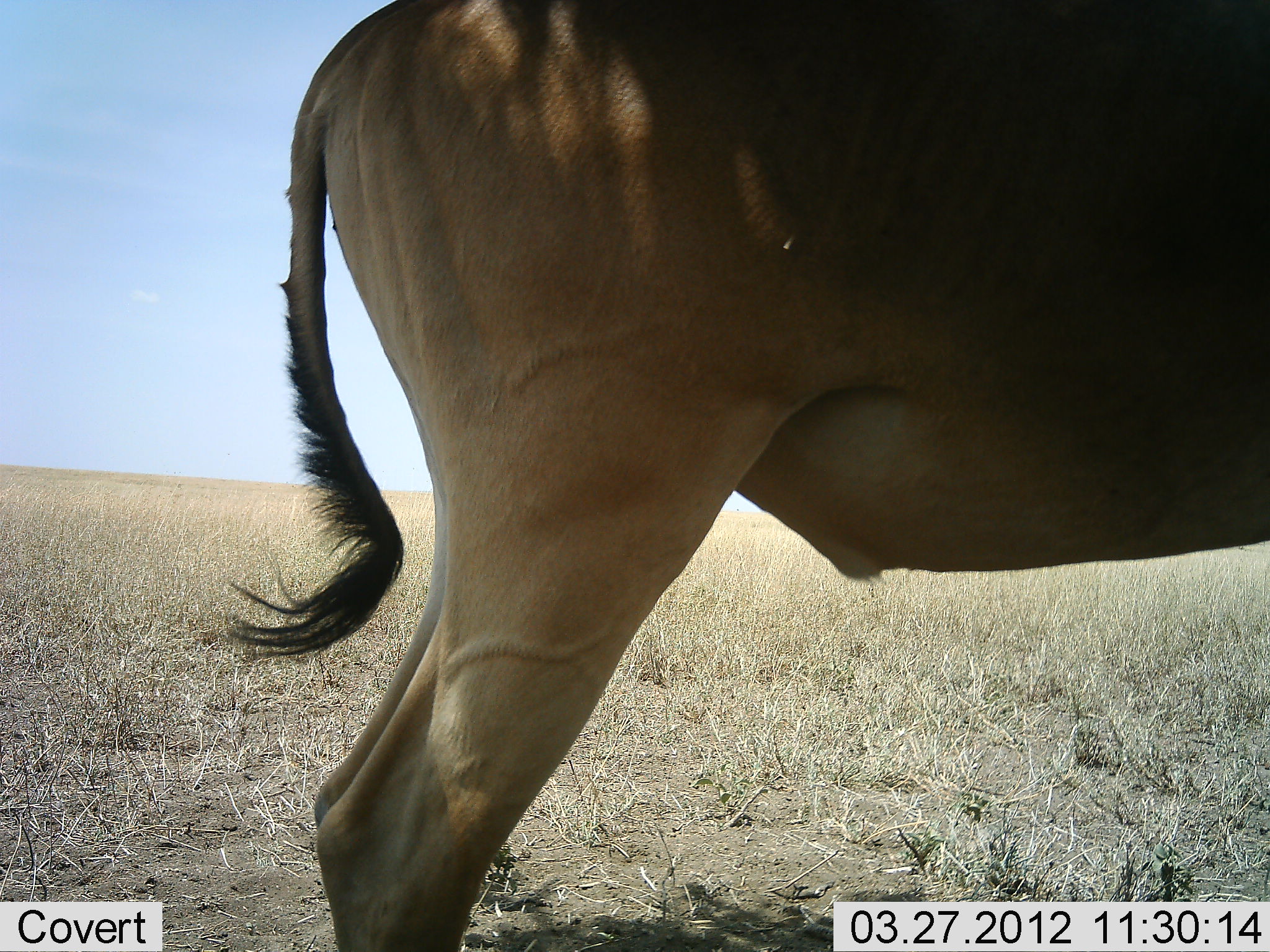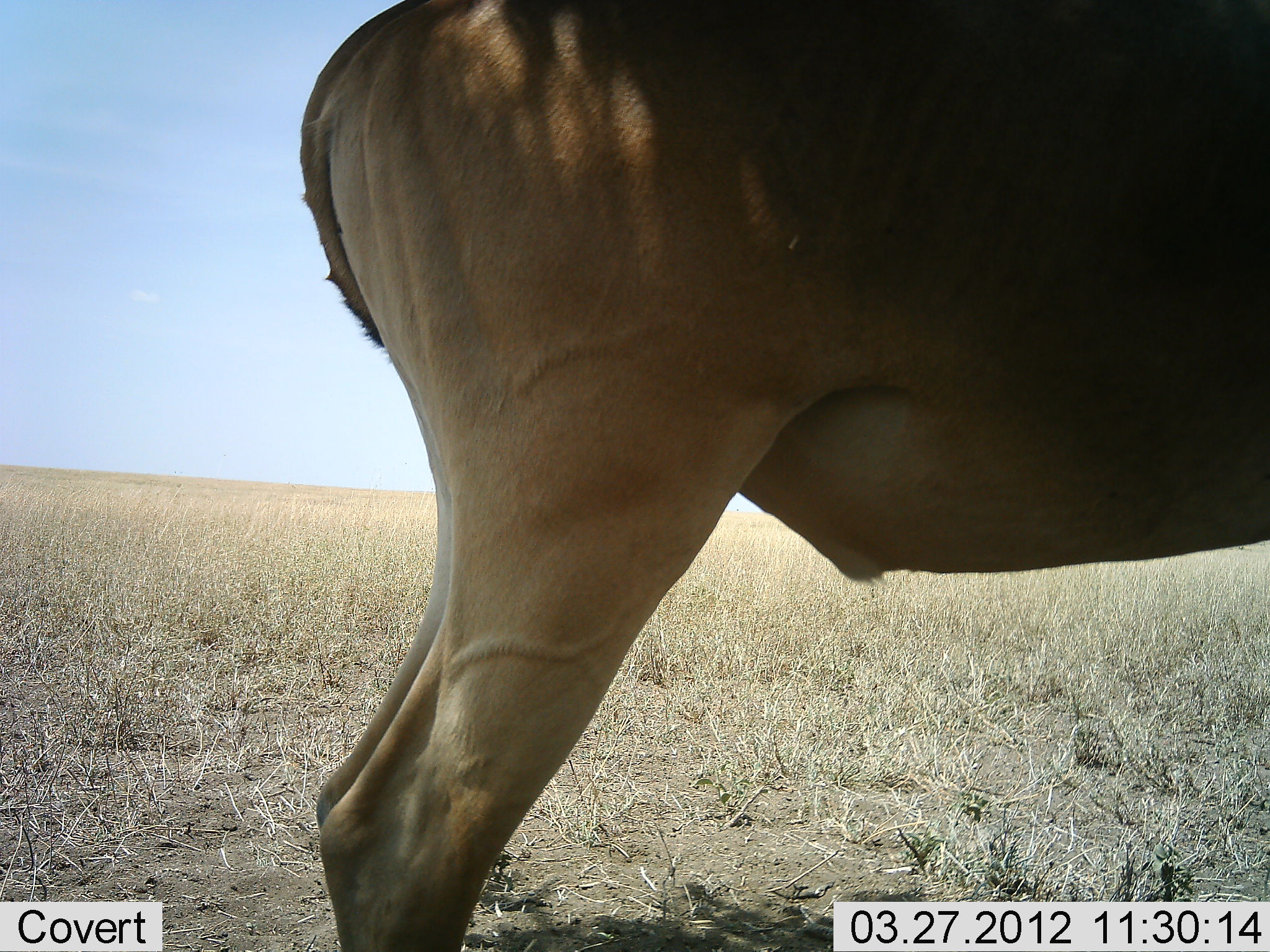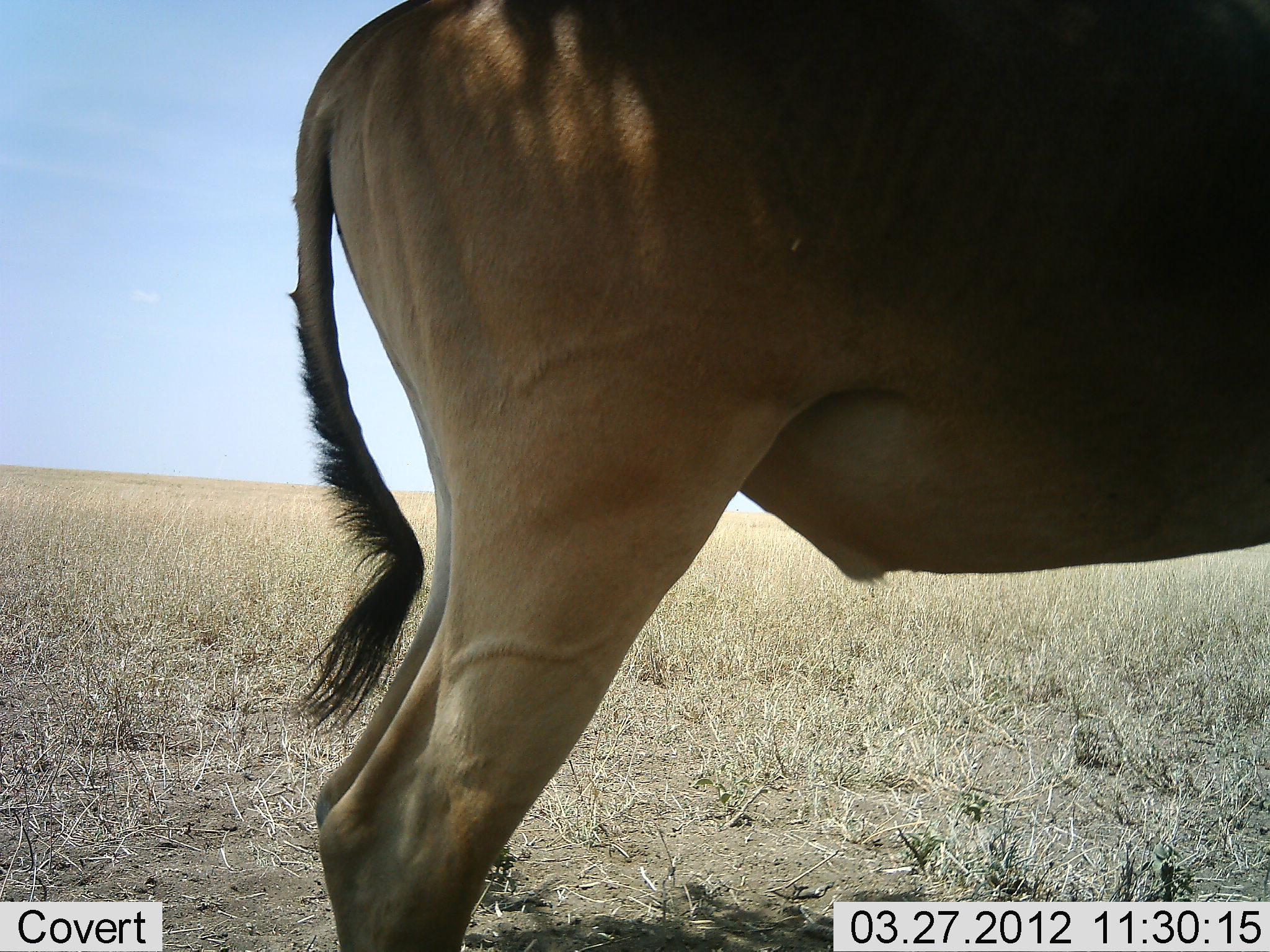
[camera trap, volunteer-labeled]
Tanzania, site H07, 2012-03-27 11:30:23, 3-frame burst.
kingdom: Animalia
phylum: Chordata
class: Mammalia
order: Artiodactyla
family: Bovidae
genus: Alcelaphus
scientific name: Alcelaphus buselaphus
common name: hartebeest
Hartebeest (Alcelaphus buselaphus), count 1. Behavior (volunteer vote fractions): standing 100%, resting 0%, moving 0%, interacting 0%. Young present (vote fraction): 0%. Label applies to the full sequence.